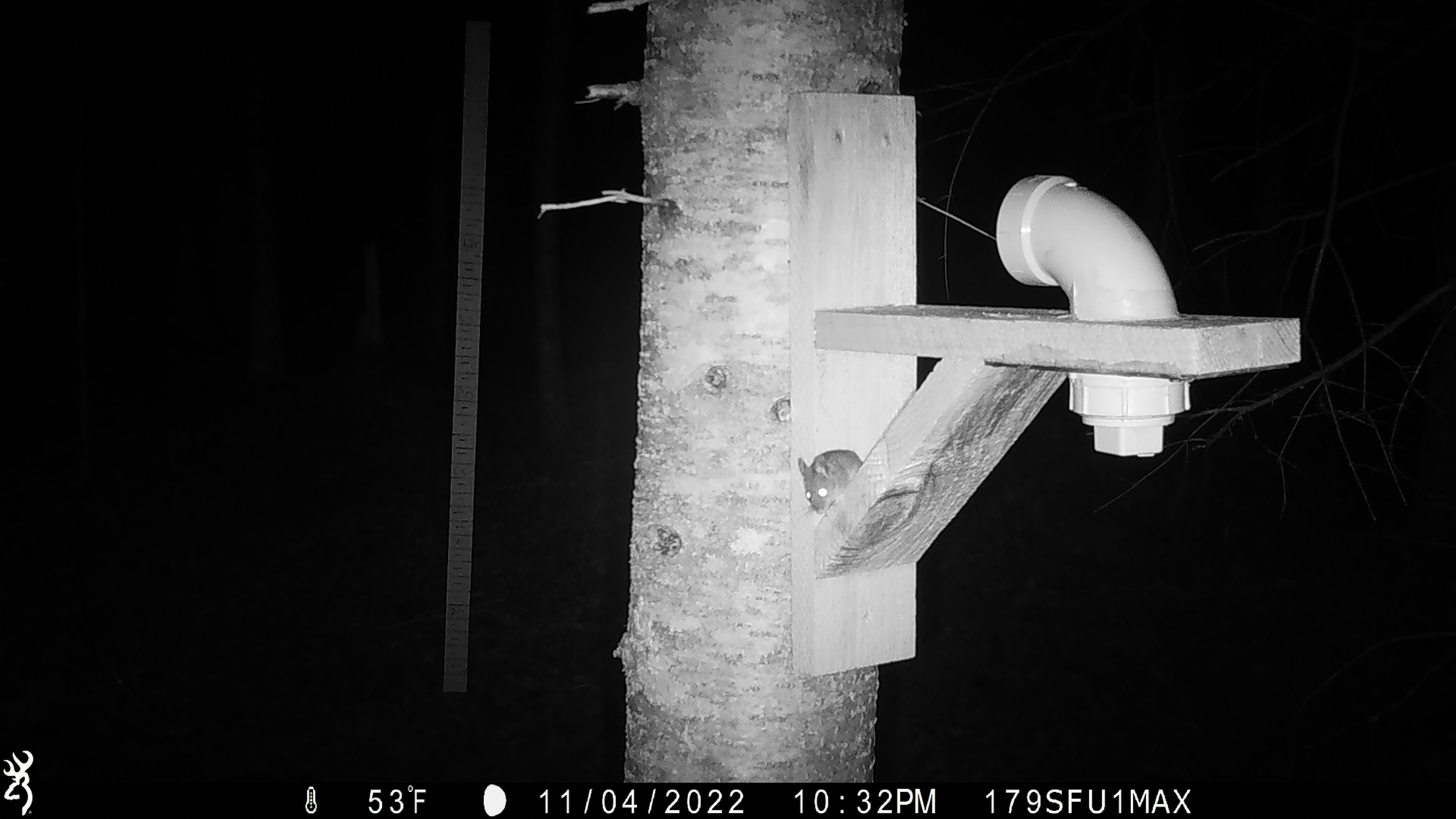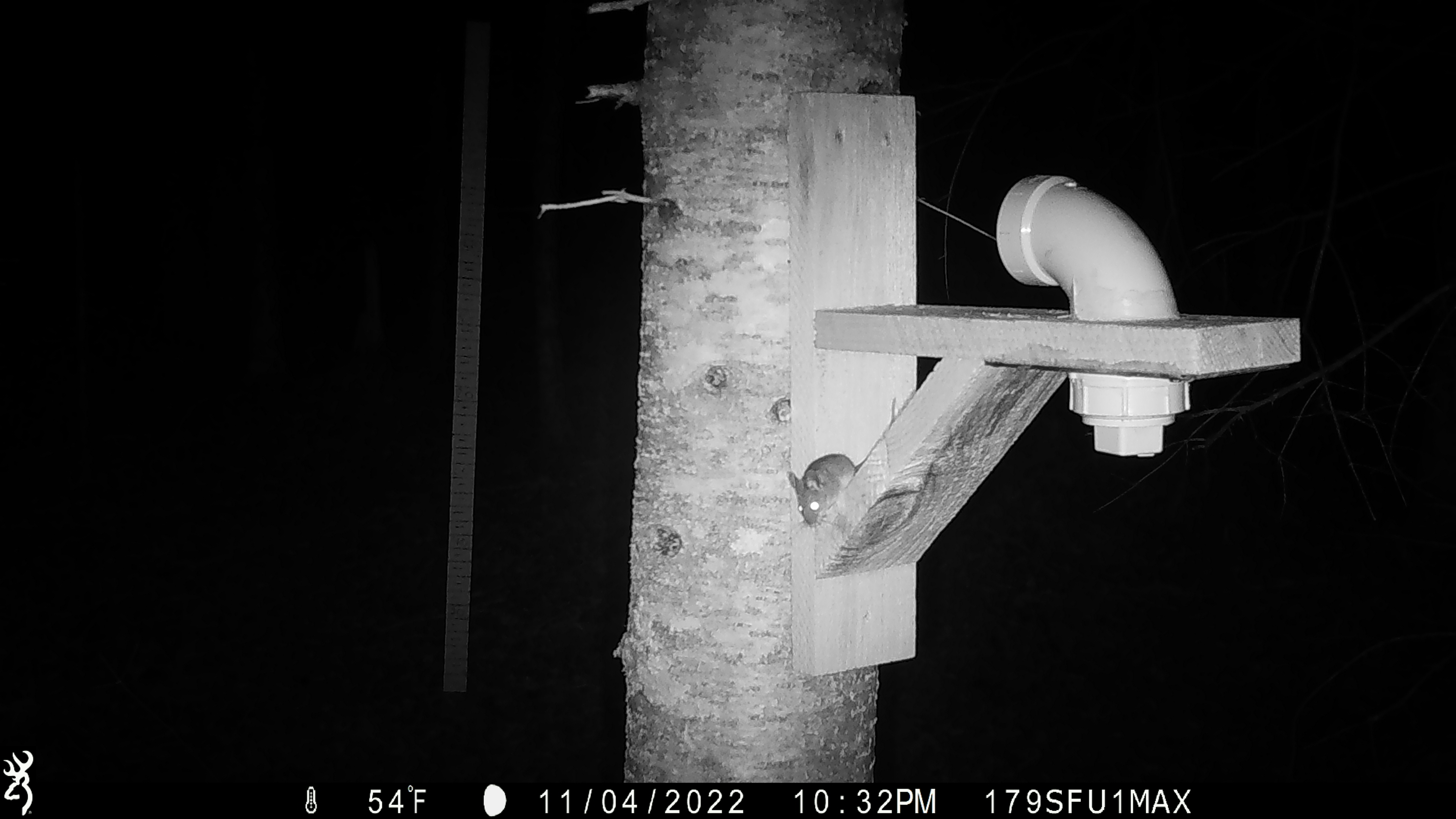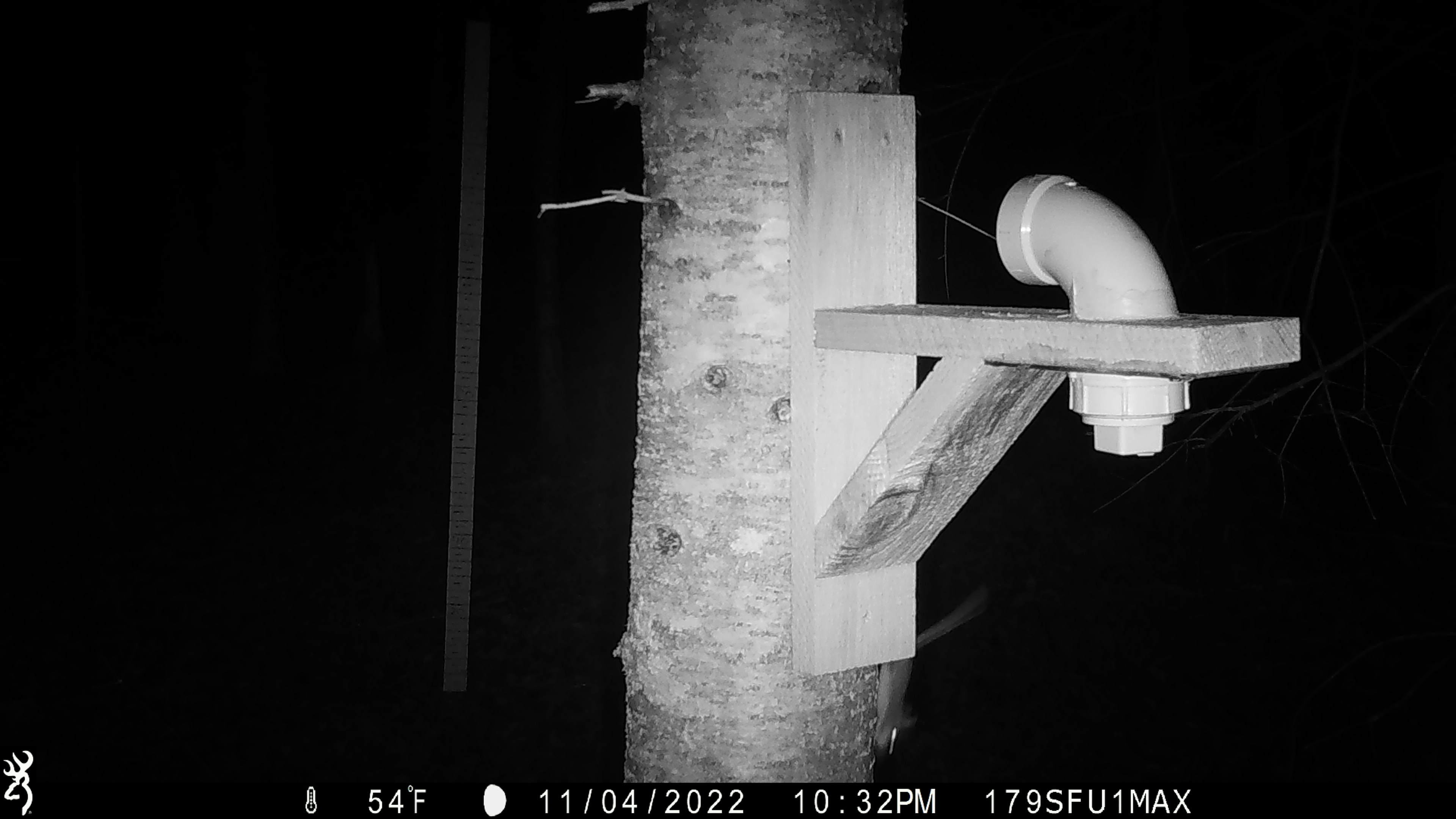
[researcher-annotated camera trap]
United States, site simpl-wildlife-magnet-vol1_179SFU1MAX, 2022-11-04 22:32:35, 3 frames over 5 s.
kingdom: Animalia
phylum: Chordata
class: Mammalia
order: Rodentia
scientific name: Rodentia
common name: mouse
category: mouse sp.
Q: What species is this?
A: Mouse sp. (mouse) (Rodentia).